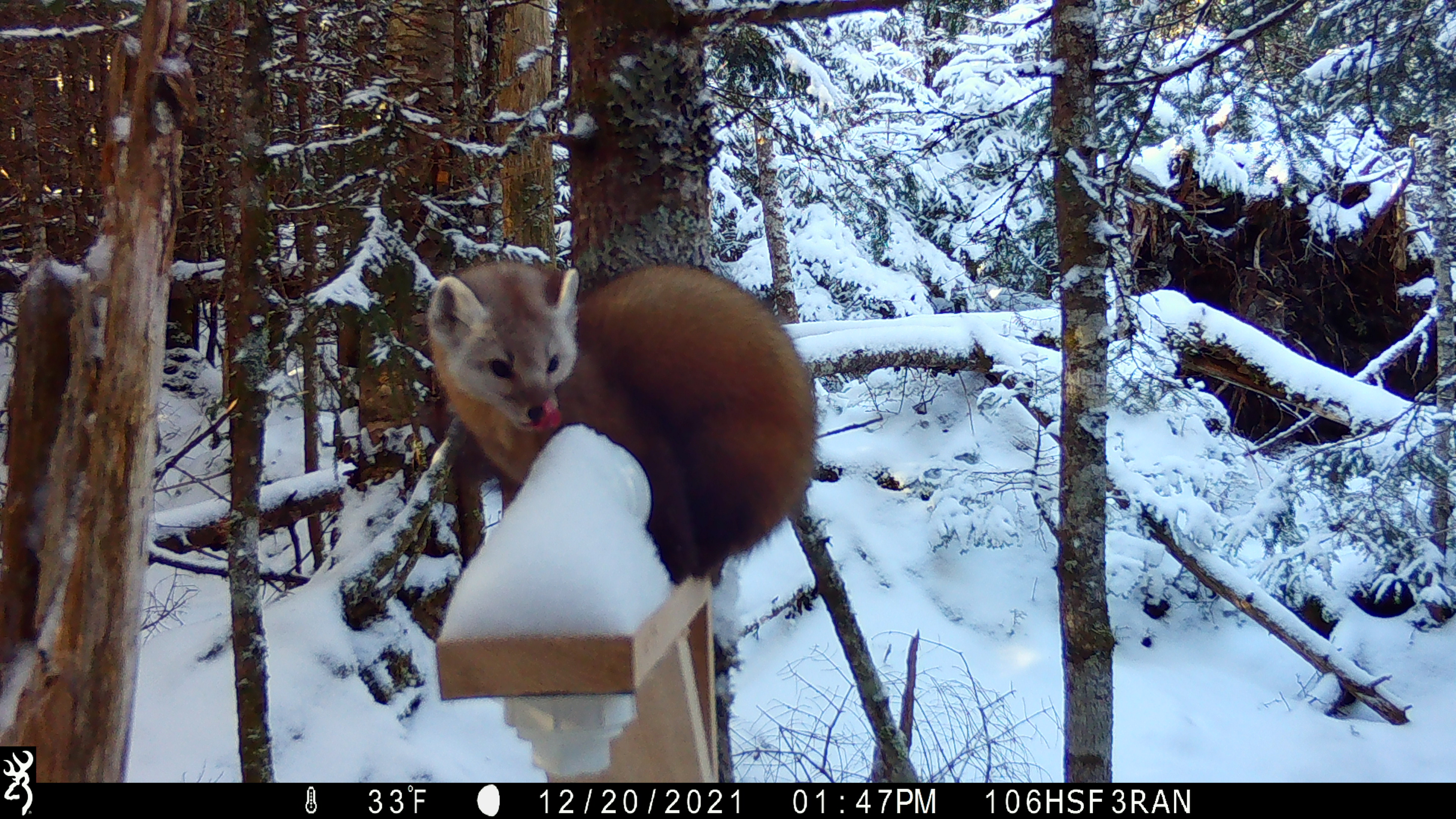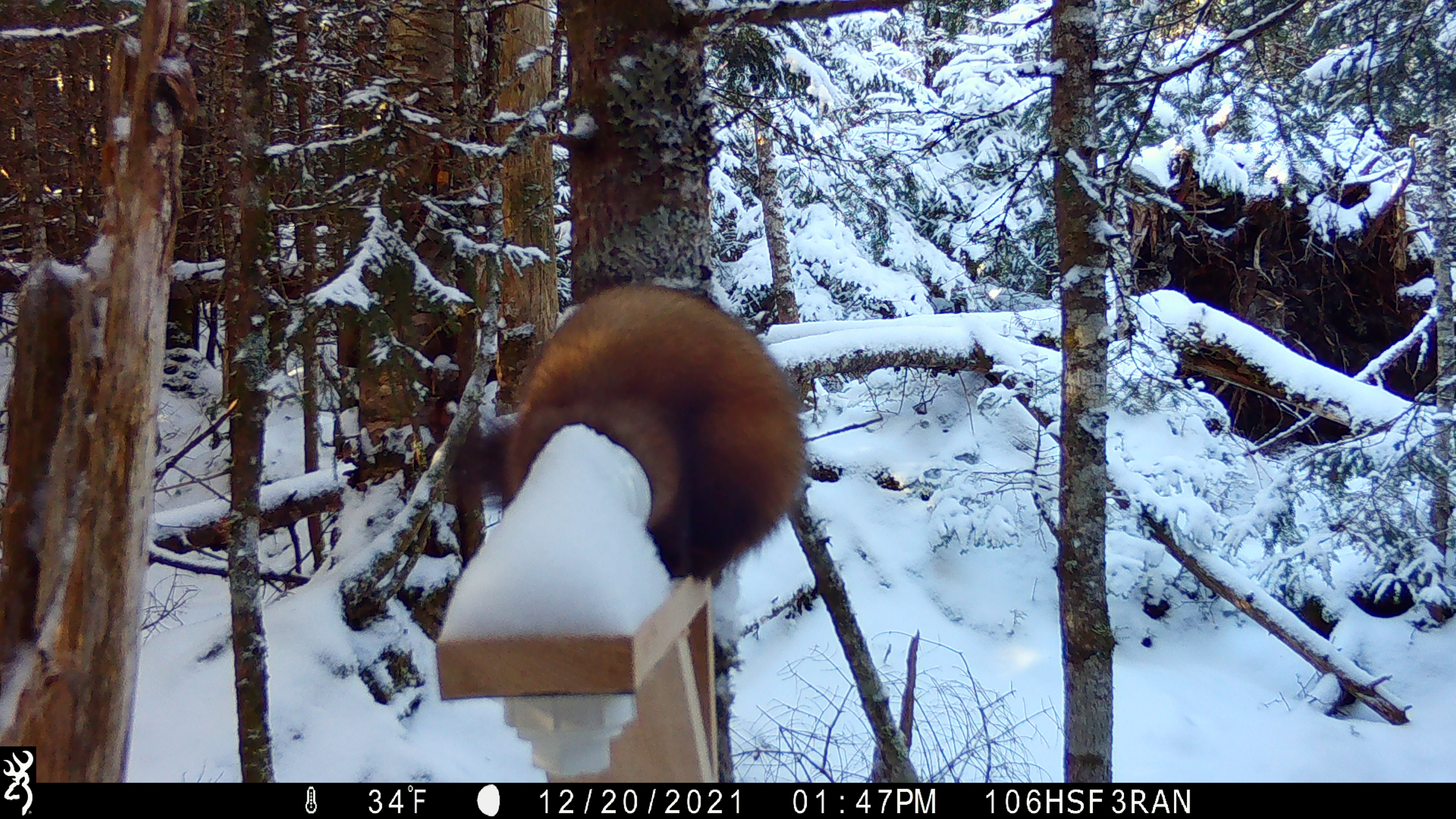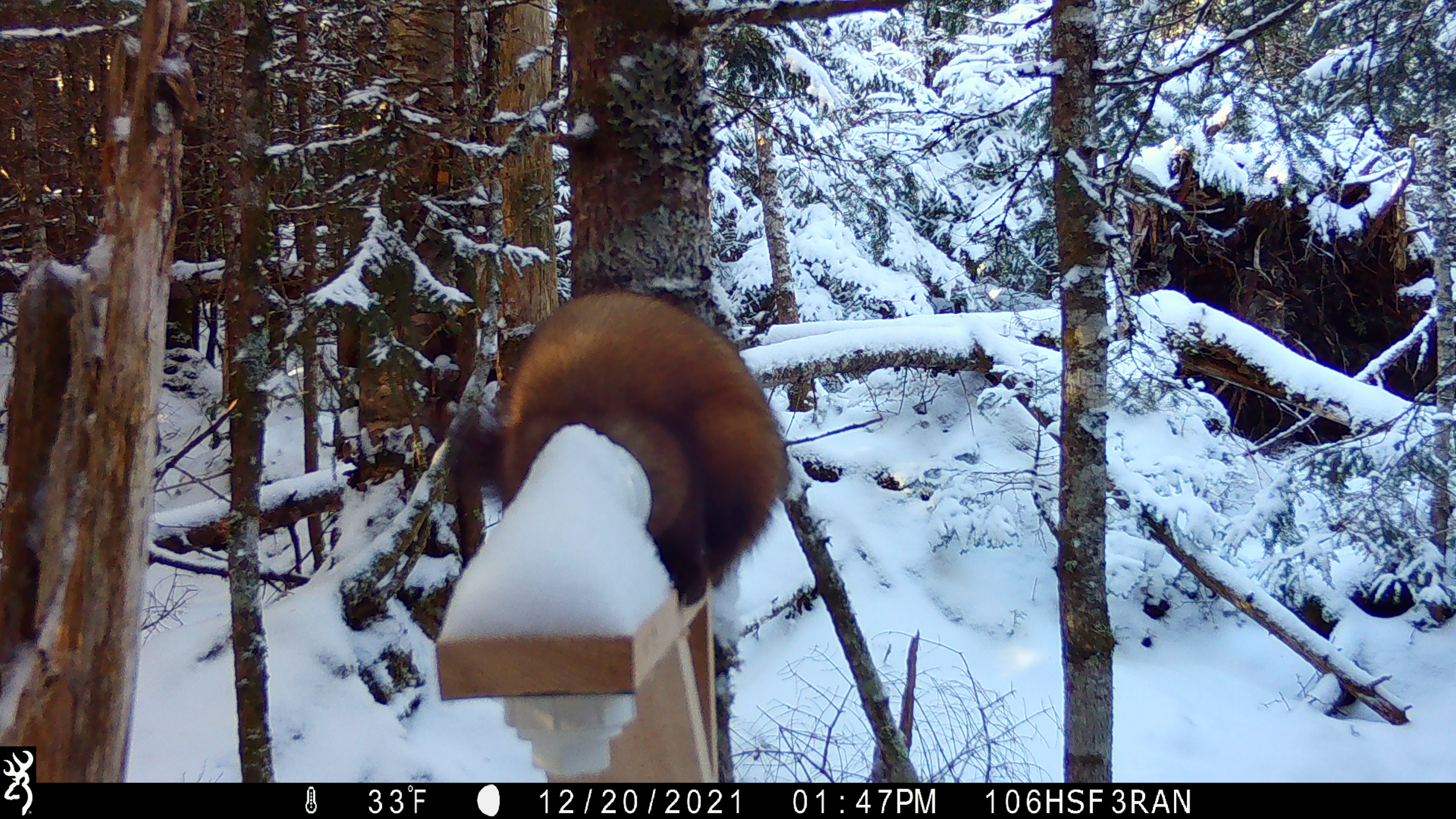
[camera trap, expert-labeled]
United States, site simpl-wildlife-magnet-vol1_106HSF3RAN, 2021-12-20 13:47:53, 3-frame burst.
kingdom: Animalia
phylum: Chordata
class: Mammalia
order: Carnivora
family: Mustelidae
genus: Martes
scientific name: Martes americana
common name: american marten